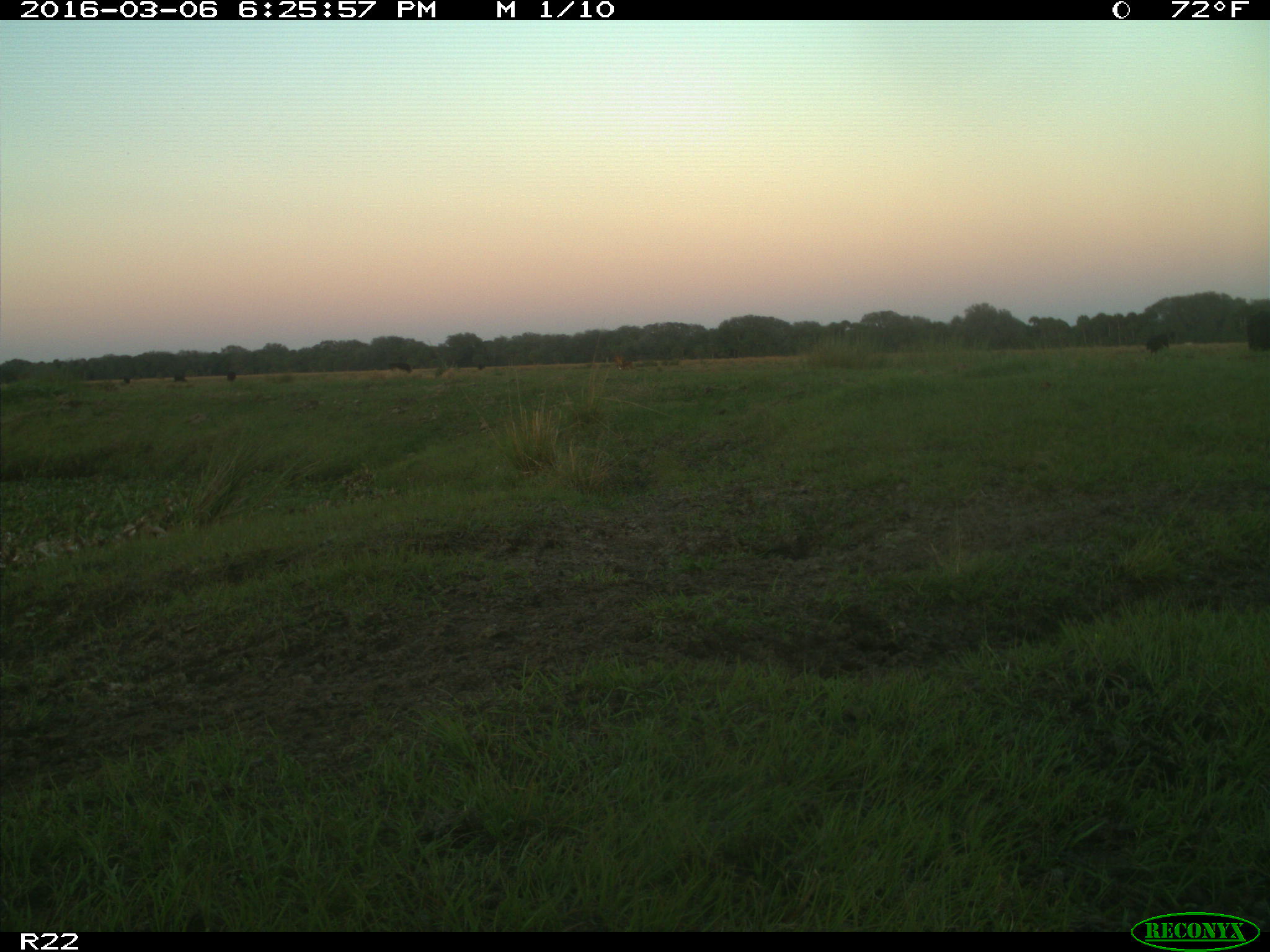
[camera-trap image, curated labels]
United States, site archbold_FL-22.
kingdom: Animalia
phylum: Chordata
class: Mammalia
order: Artiodactyla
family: Bovidae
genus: Bos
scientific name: Bos taurus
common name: domestic cow